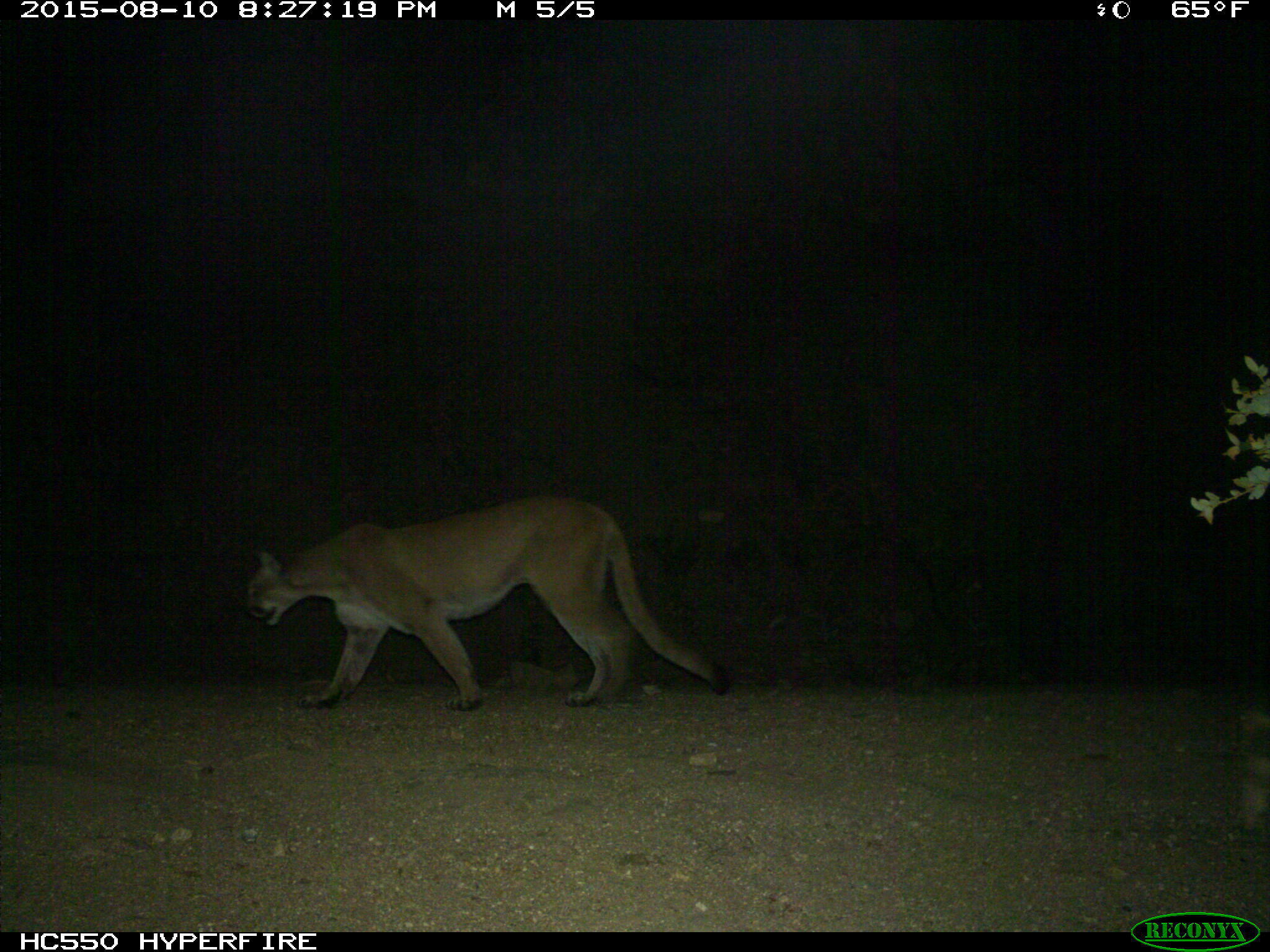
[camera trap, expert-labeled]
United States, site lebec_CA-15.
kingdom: Animalia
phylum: Chordata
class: Mammalia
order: Carnivora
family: Felidae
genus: Puma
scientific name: Puma concolor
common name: mountain lion